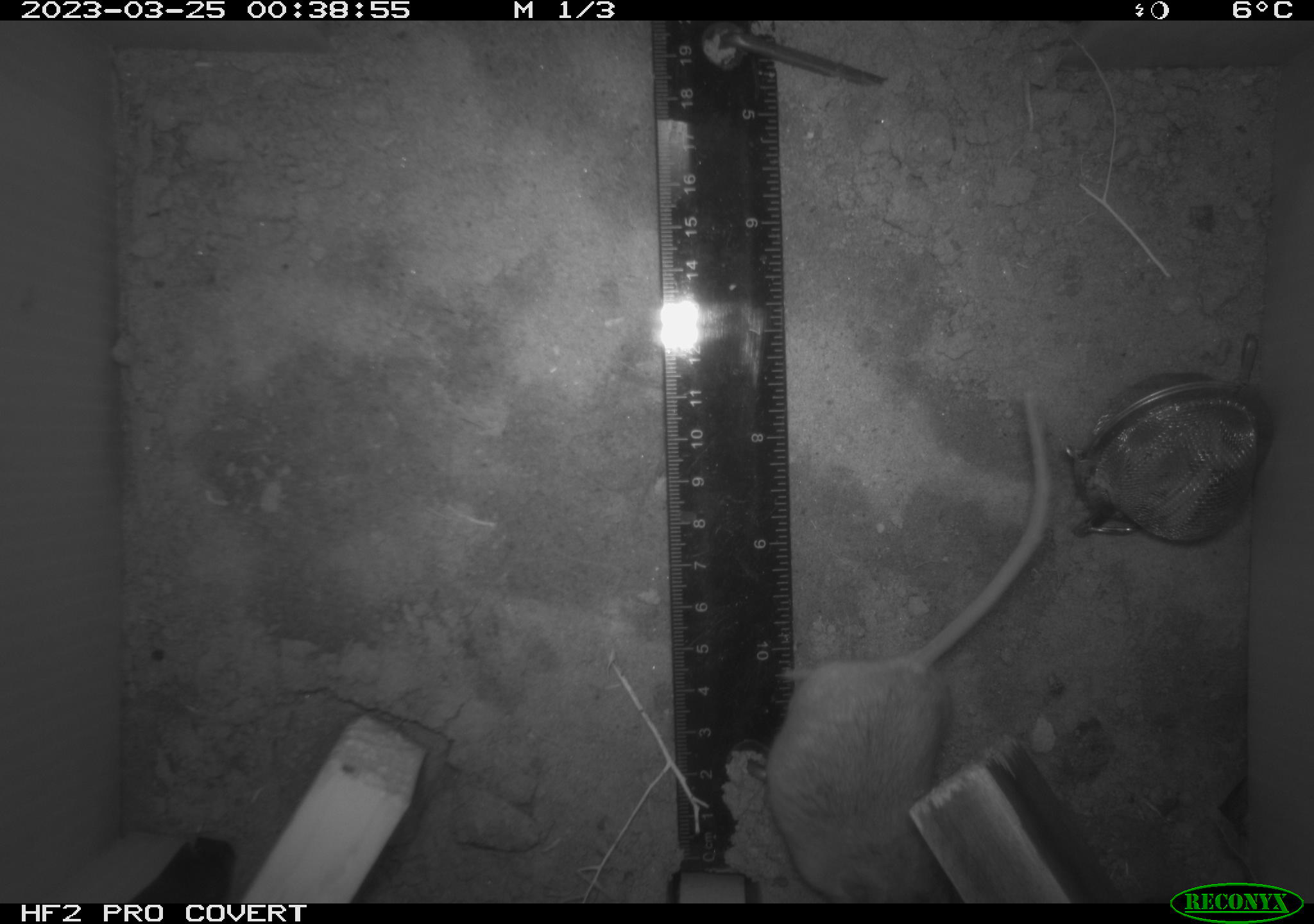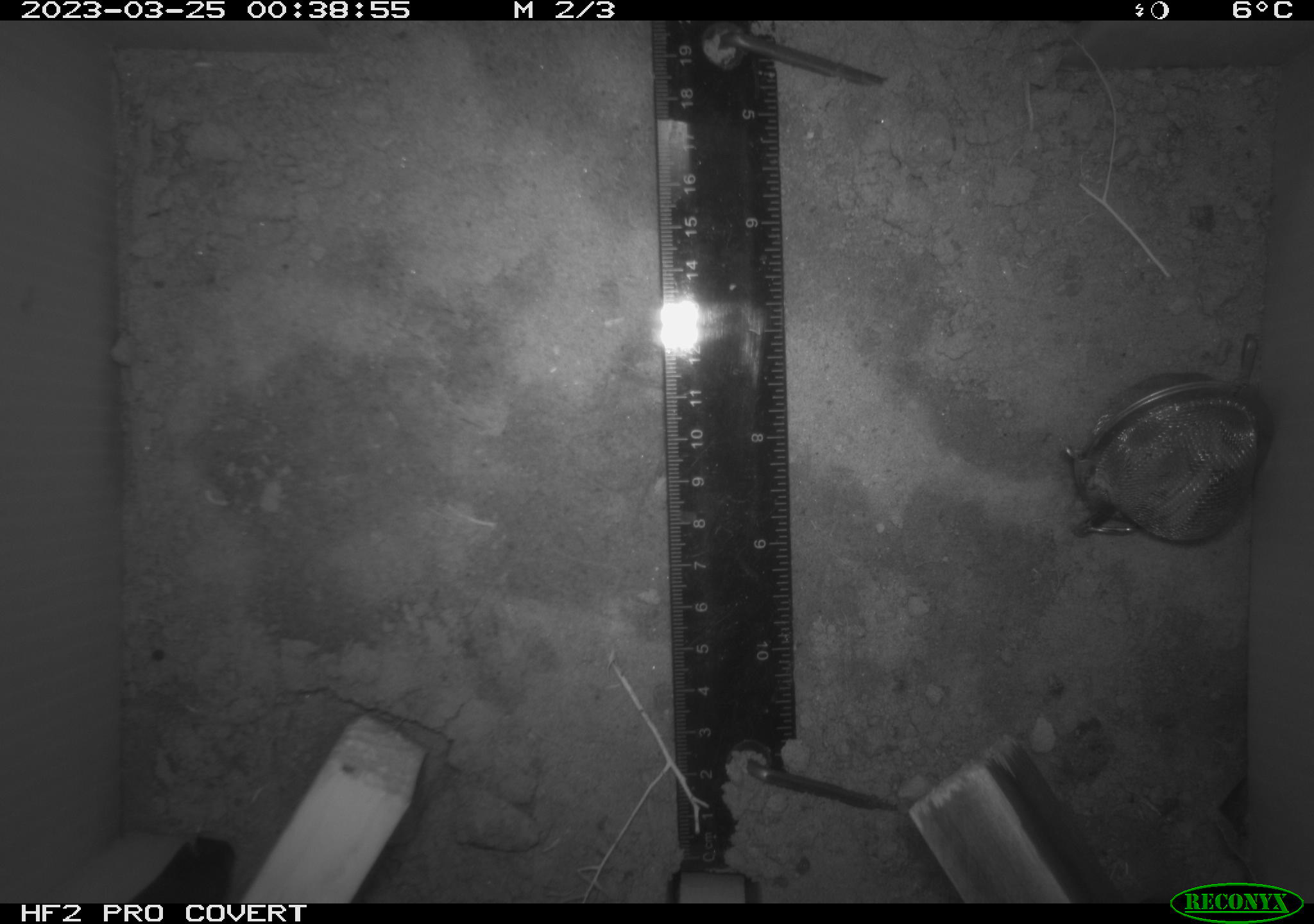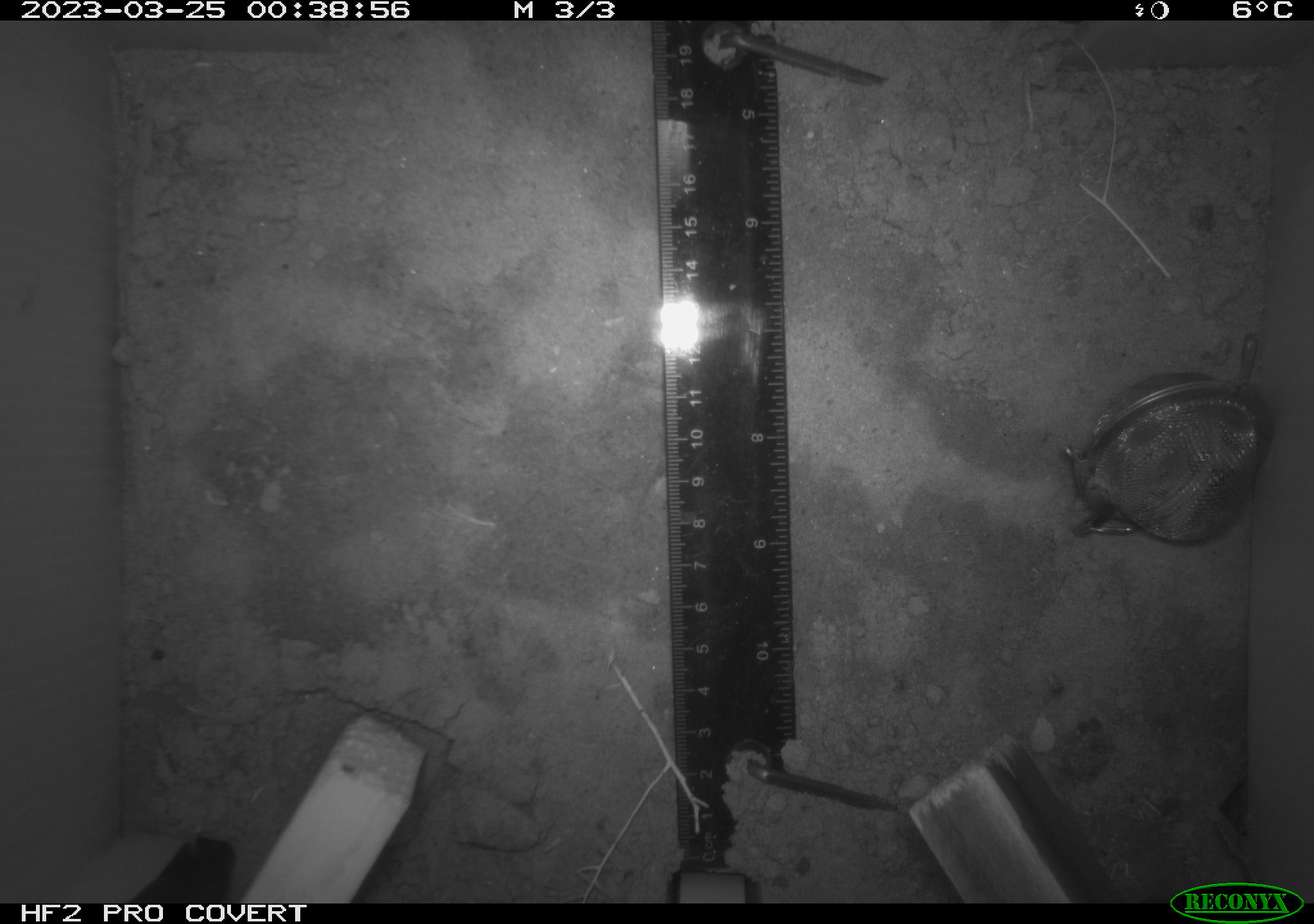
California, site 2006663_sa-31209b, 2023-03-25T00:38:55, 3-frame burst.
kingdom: Animalia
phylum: Chordata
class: Mammalia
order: Rodentia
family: Cricetidae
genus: Peromyscus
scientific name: Peromyscus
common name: deer mice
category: peromyscus species